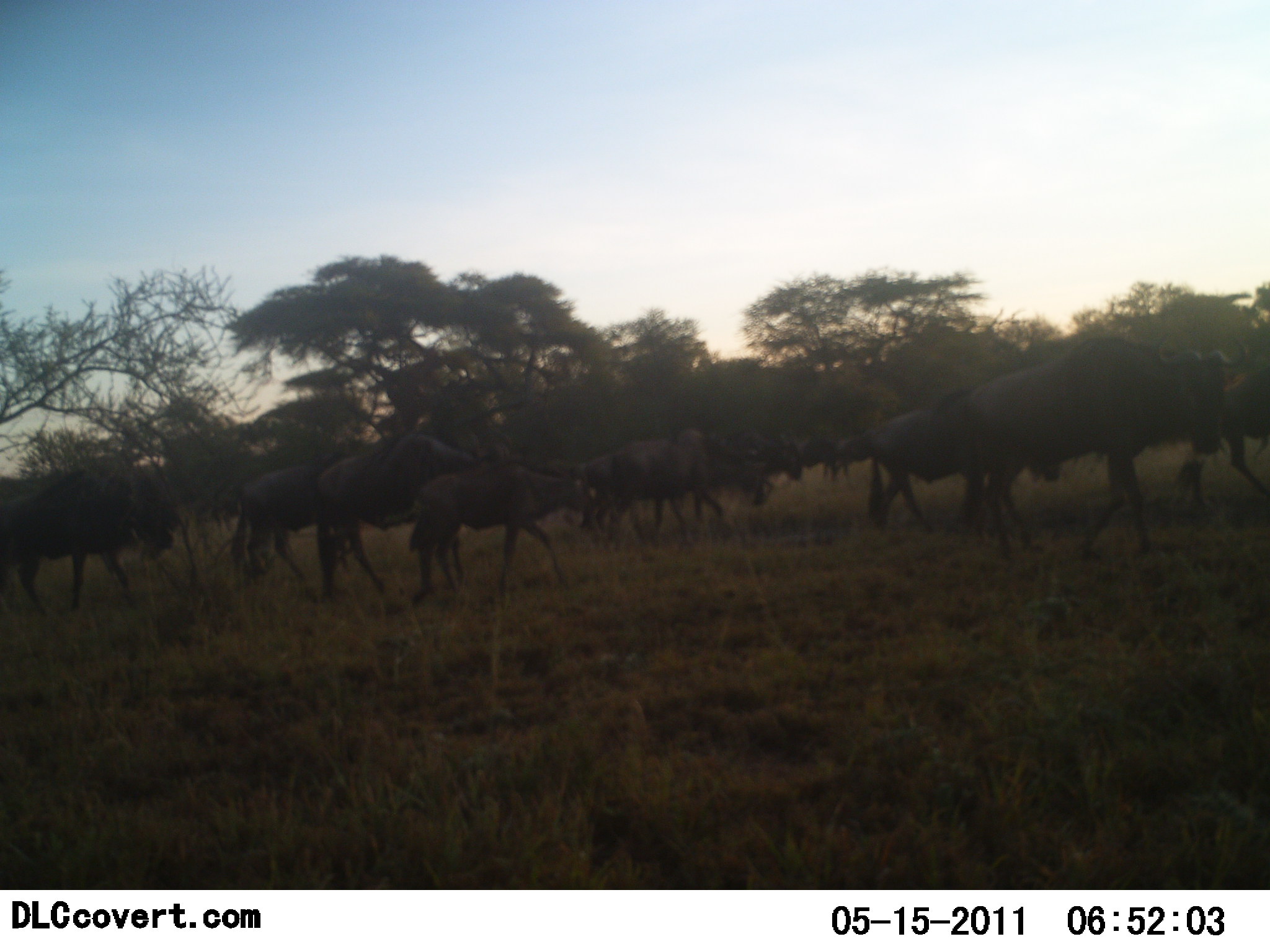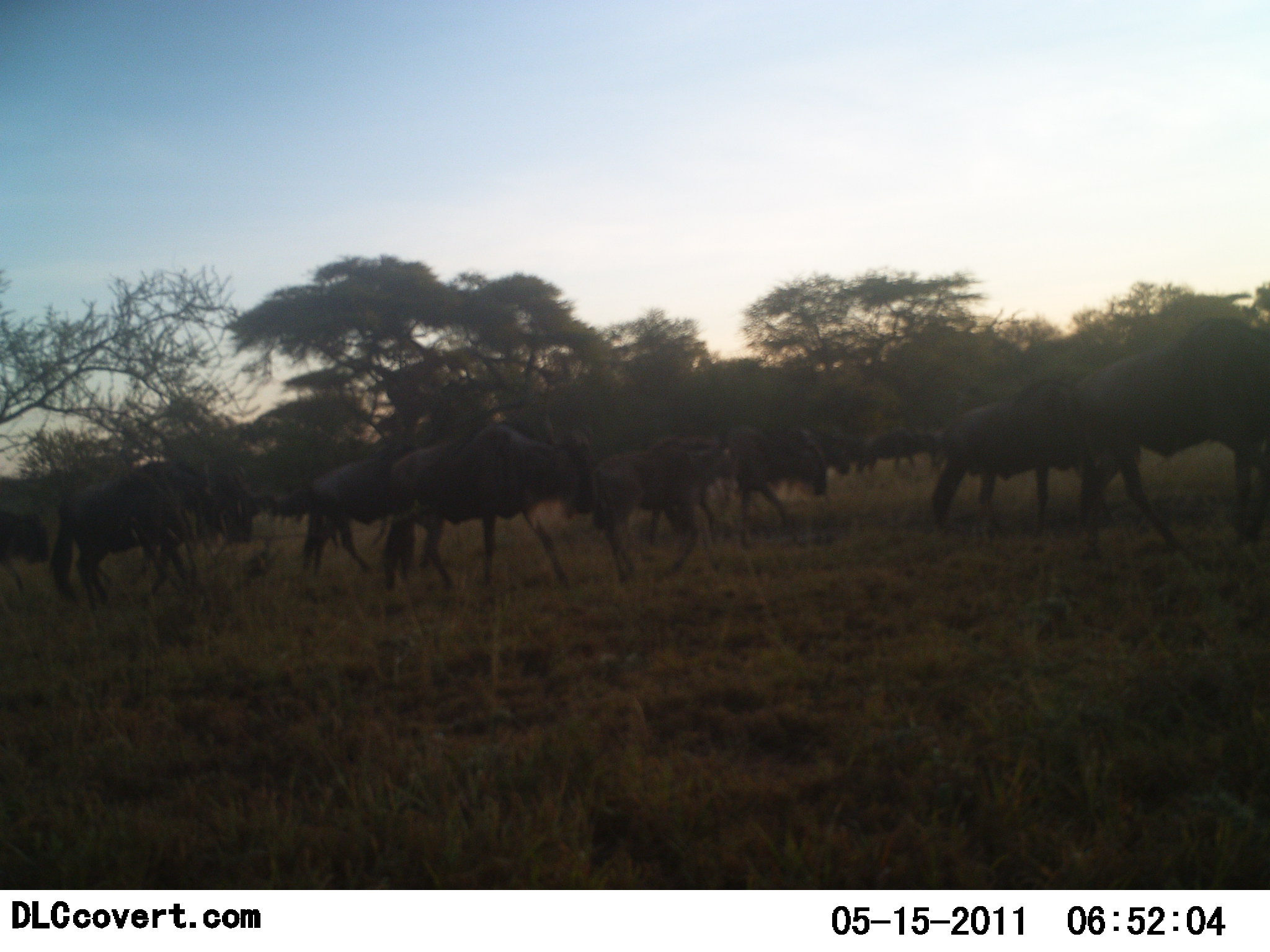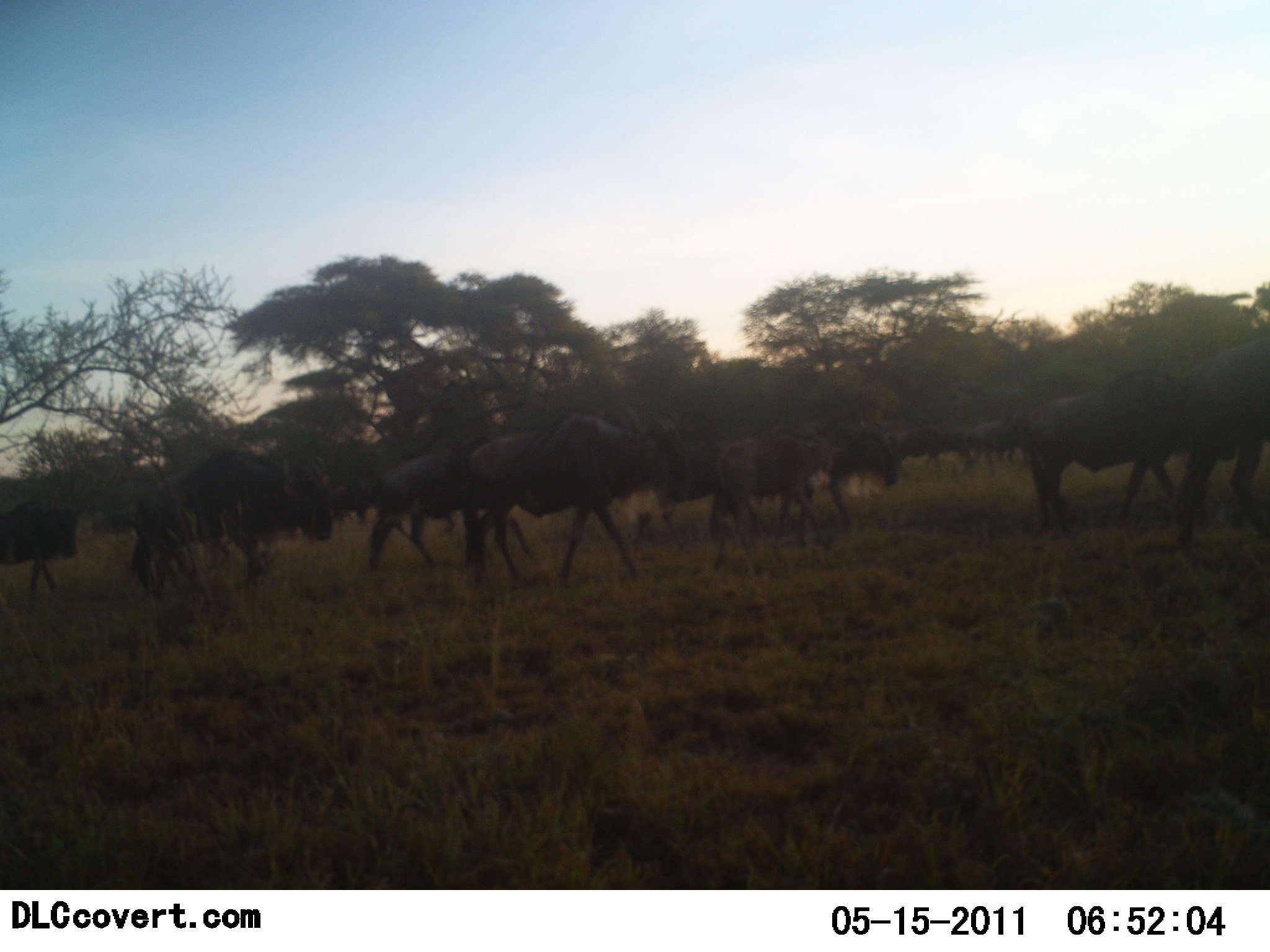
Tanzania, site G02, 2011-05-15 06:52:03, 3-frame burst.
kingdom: Animalia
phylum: Chordata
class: Mammalia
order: Artiodactyla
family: Bovidae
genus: Connochaetes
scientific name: Connochaetes taurinus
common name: blue wildebeest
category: wildebeest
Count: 11-50.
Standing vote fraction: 0%.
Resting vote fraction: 0%.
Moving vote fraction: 100%.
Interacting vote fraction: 0%.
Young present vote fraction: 42%.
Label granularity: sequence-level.